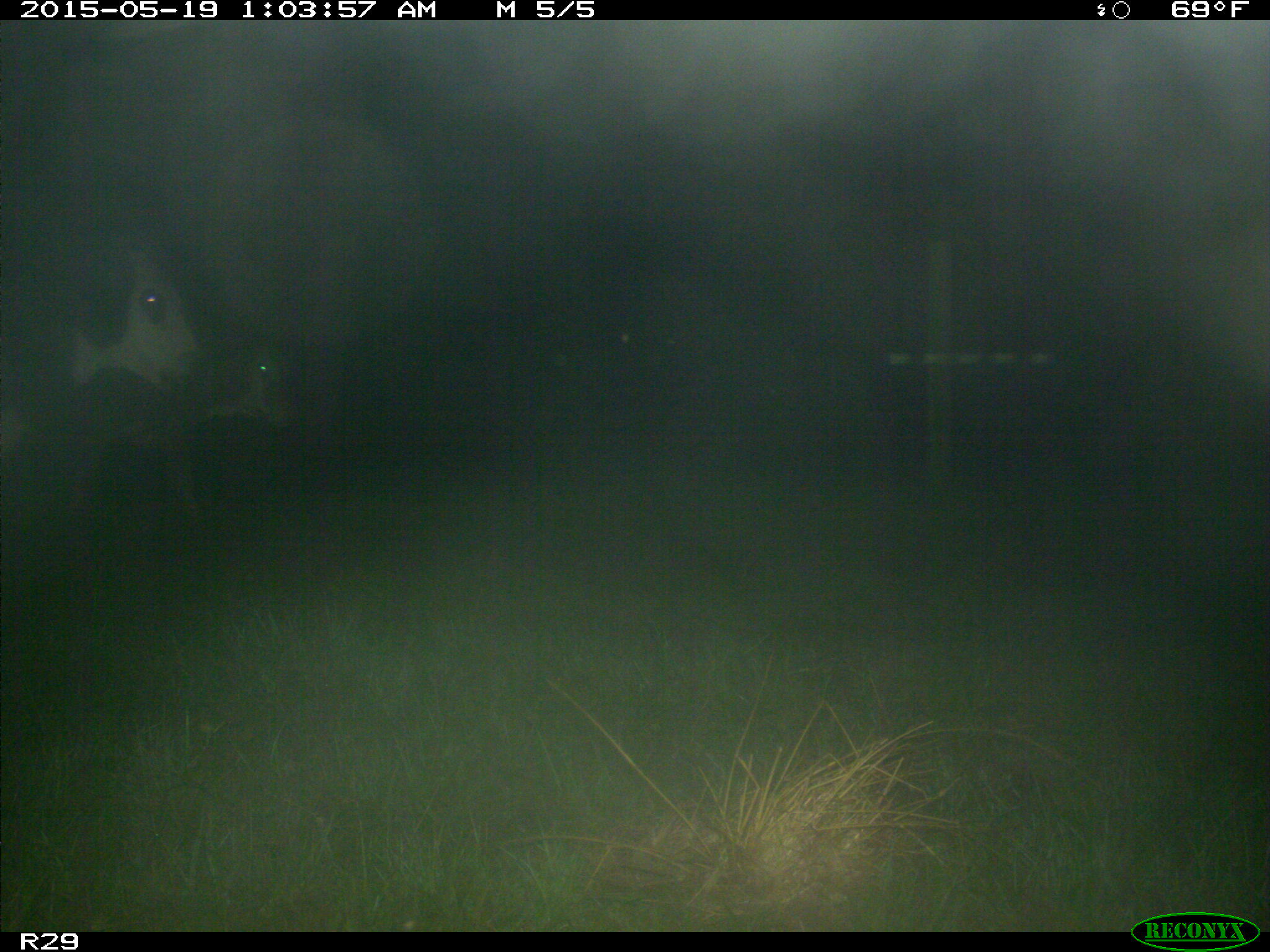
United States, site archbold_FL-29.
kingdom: Animalia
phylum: Chordata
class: Mammalia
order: Artiodactyla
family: Bovidae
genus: Bos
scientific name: Bos taurus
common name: domestic cow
Bos taurus (domestic cow).